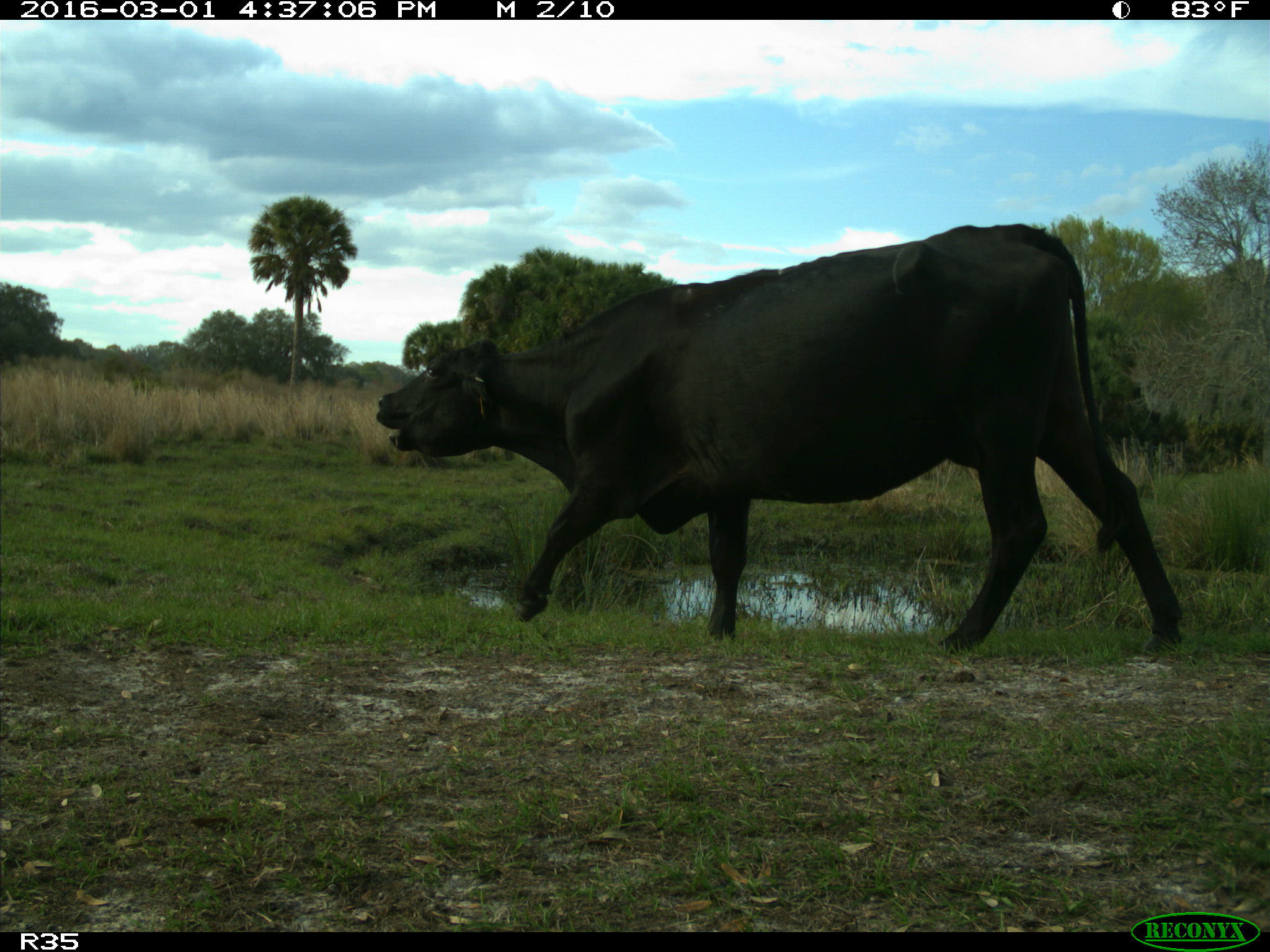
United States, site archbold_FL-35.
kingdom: Animalia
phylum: Chordata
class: Mammalia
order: Artiodactyla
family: Bovidae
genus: Bos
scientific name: Bos taurus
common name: domestic cow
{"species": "Bos taurus (domestic cow)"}